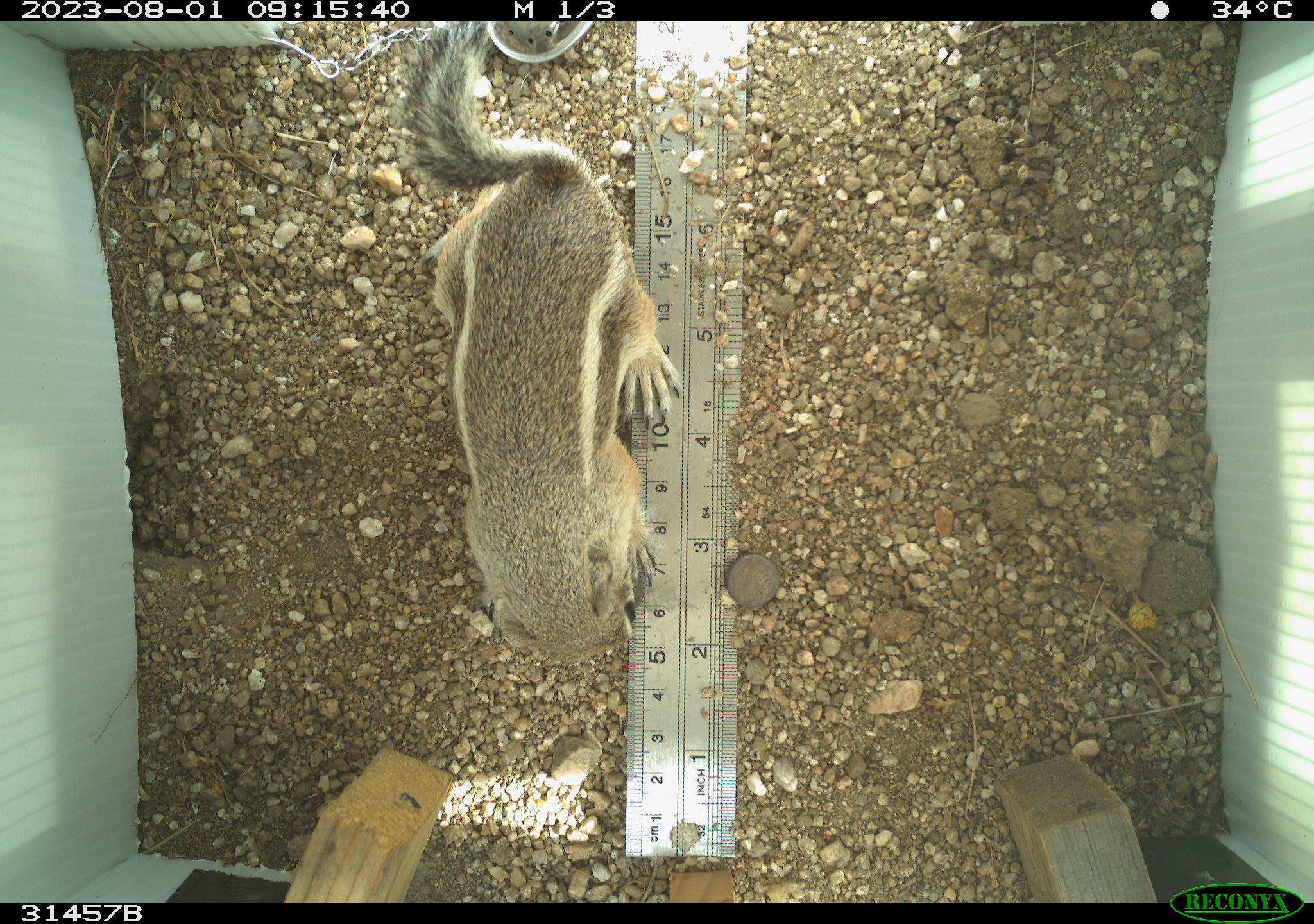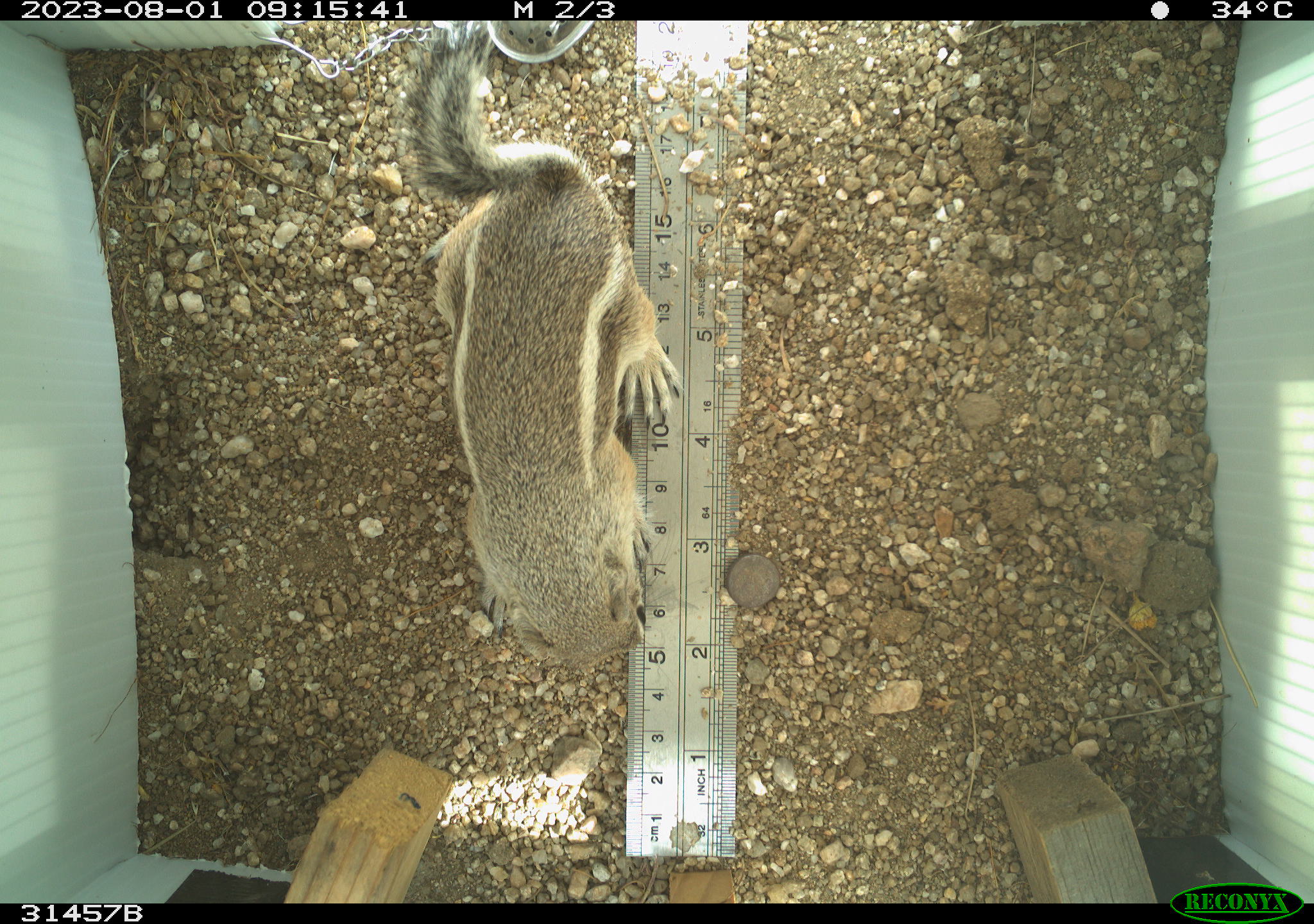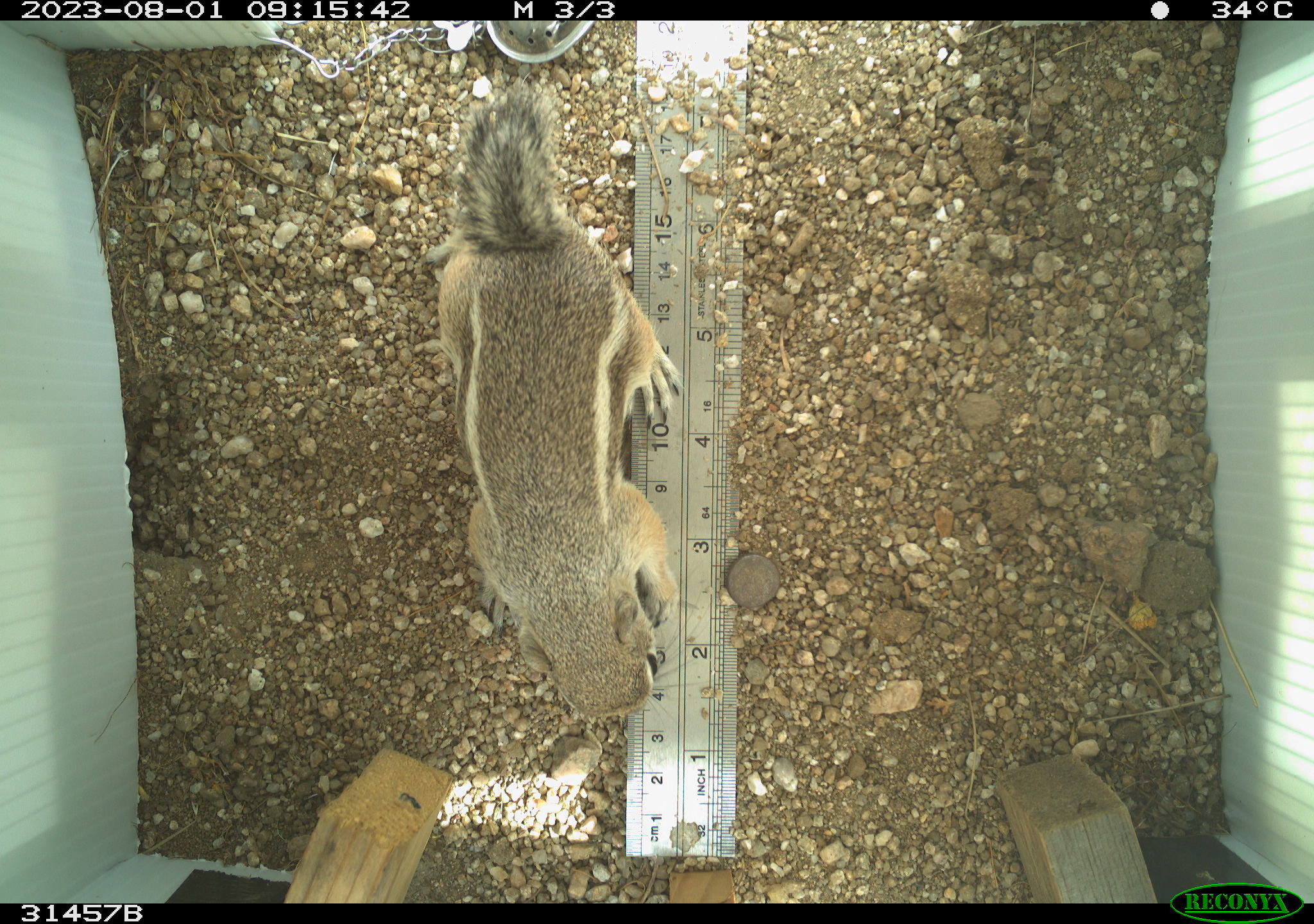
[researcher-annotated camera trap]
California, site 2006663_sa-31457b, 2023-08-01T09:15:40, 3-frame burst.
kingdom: Animalia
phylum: Chordata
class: Mammalia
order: Rodentia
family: Sciuridae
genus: Ammospermophilus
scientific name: Ammospermophilus leucurus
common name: white-tailed antelope squirrel